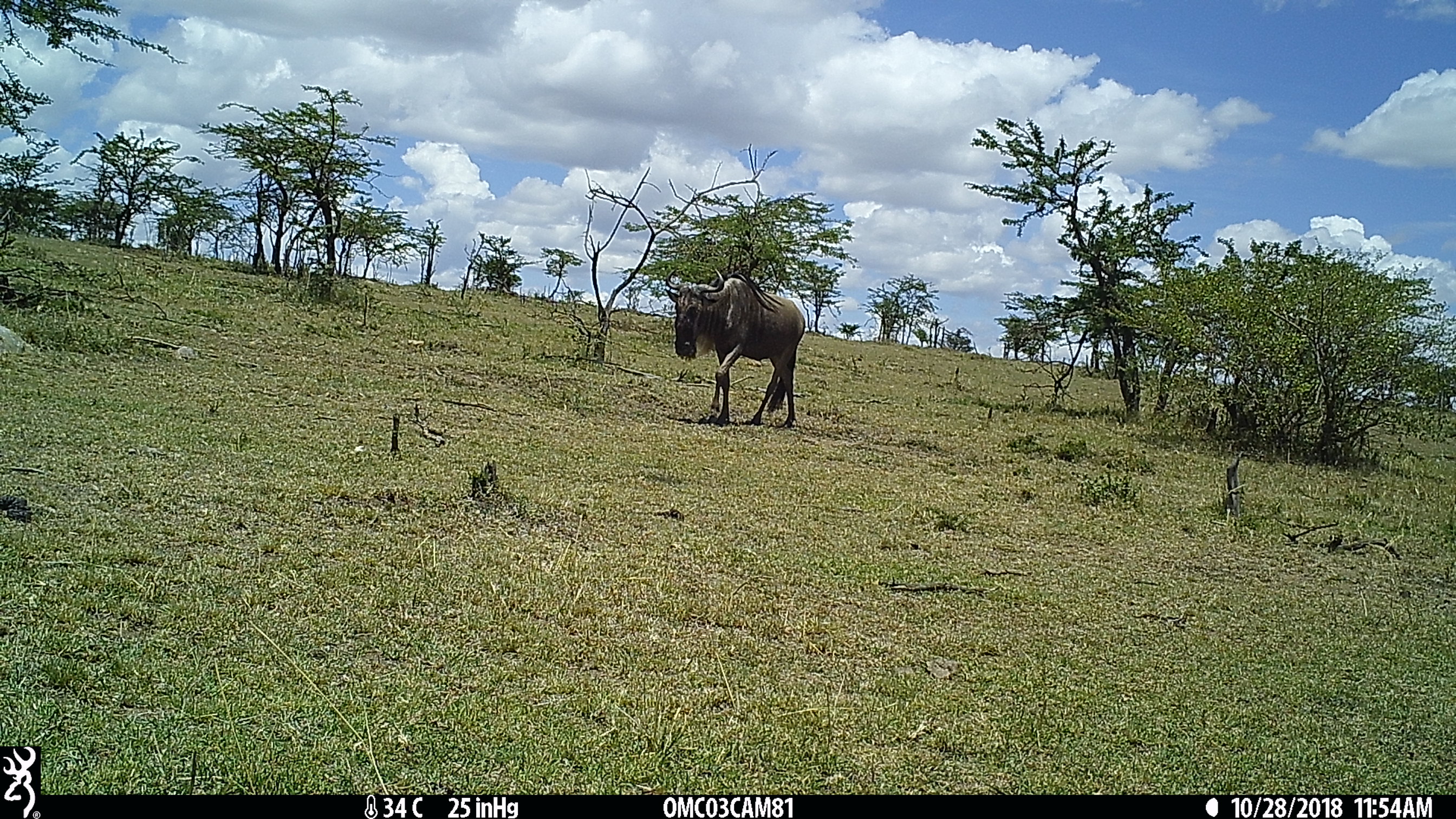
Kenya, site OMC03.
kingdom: Animalia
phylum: Chordata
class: Mammalia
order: Artiodactyla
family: Bovidae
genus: Connochaetes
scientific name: Connochaetes taurinus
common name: blue wildebeest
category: wildebeest